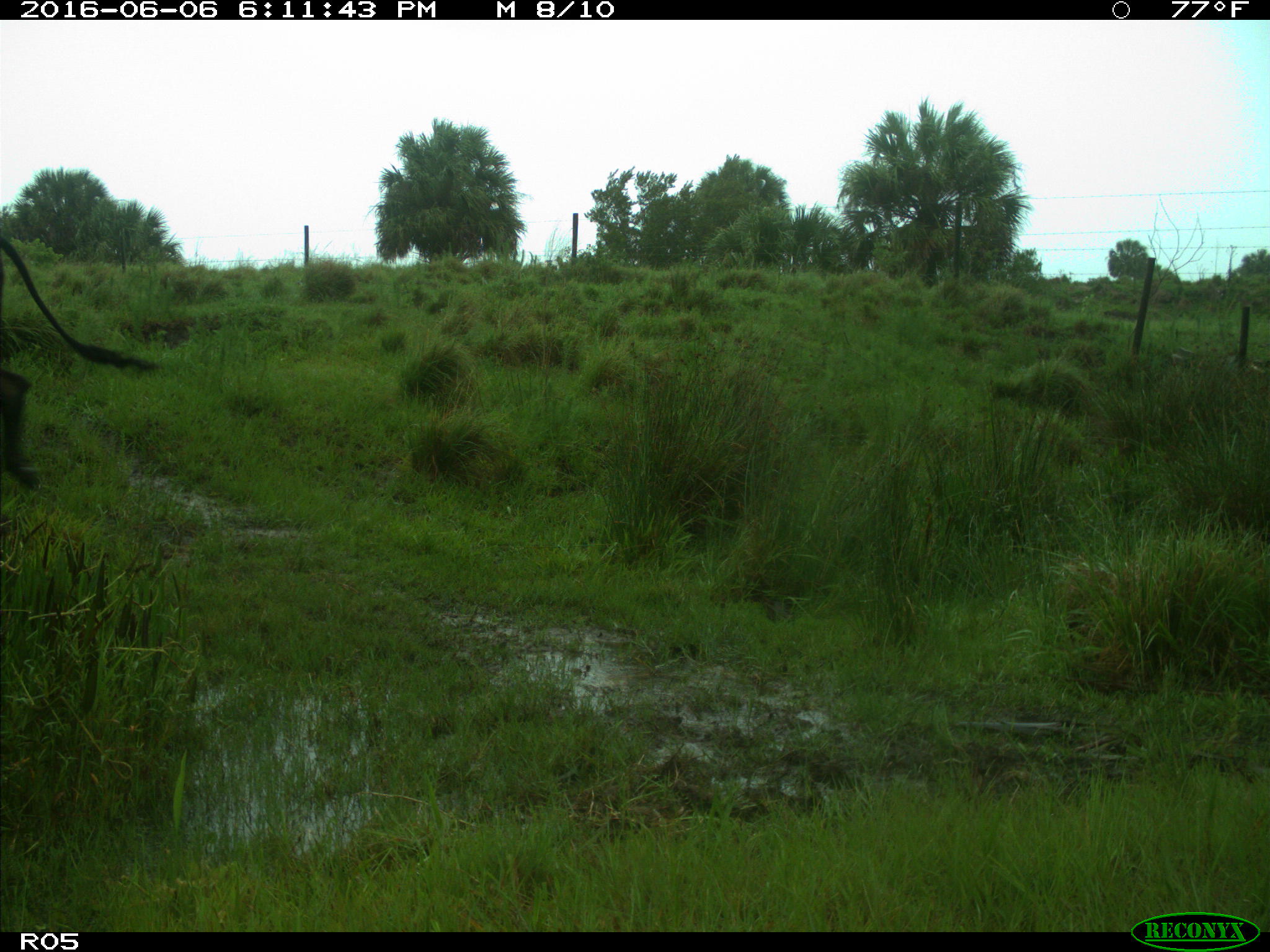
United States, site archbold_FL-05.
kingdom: Animalia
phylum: Chordata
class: Mammalia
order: Artiodactyla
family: Bovidae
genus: Bos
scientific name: Bos taurus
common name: domestic cow